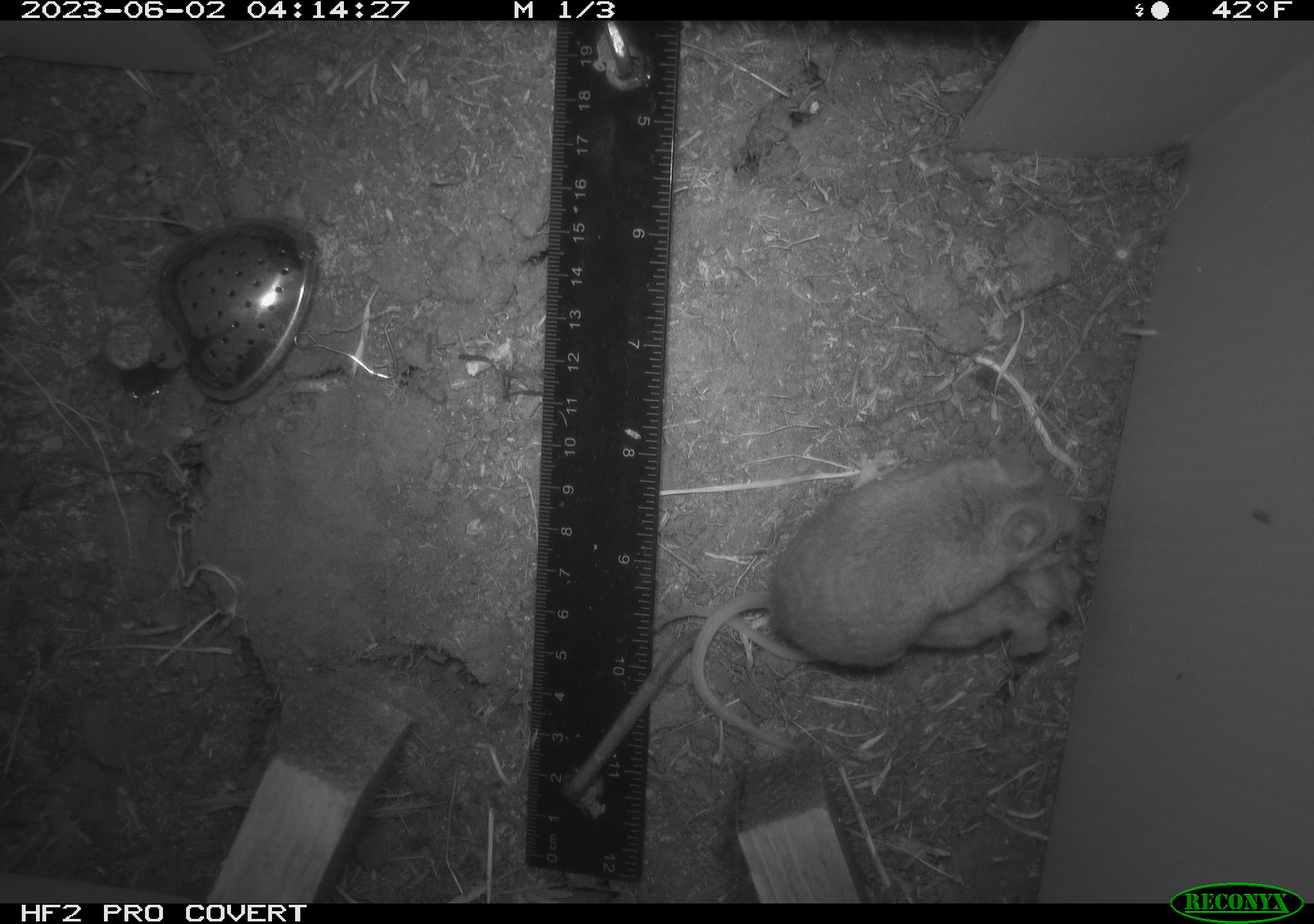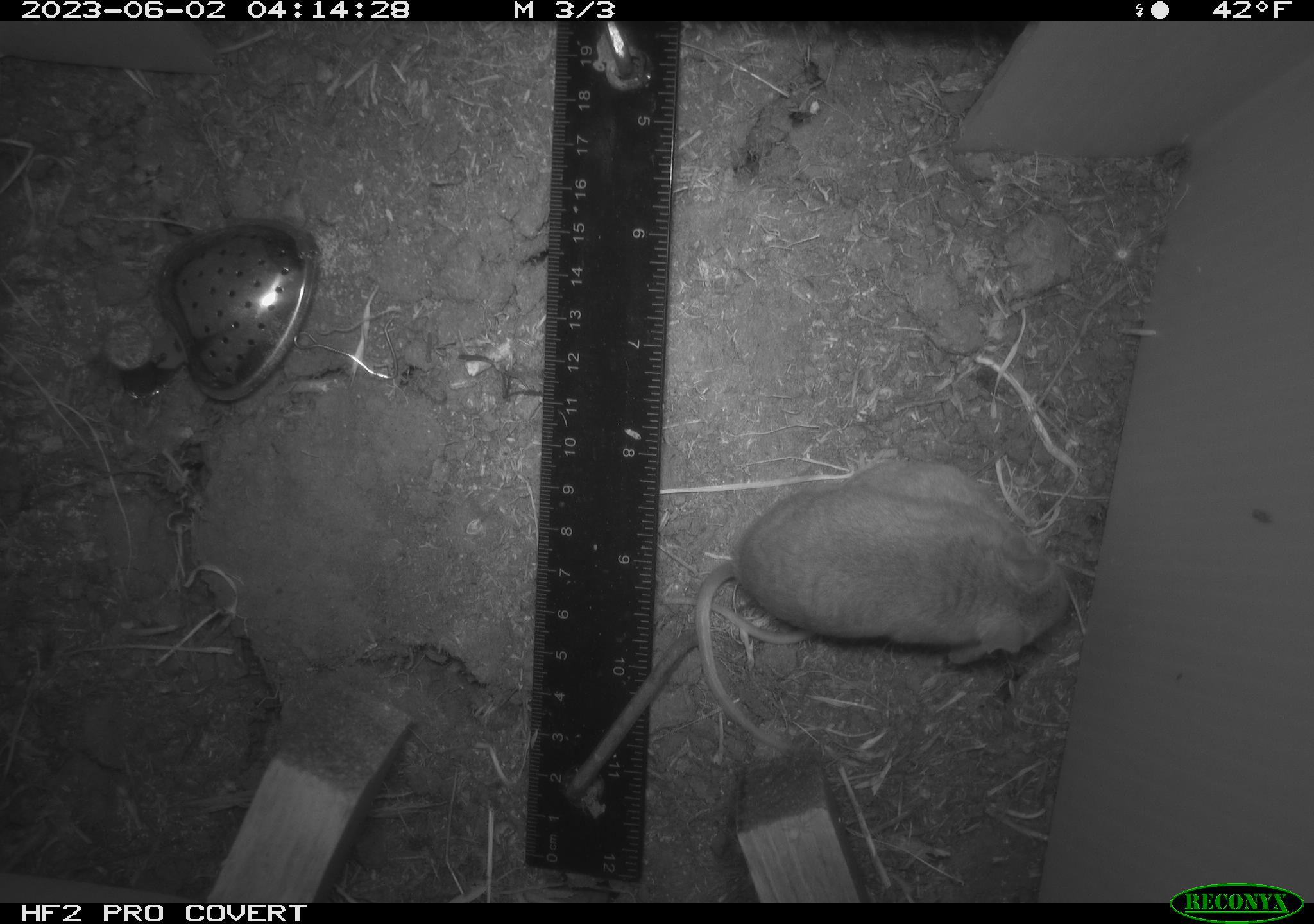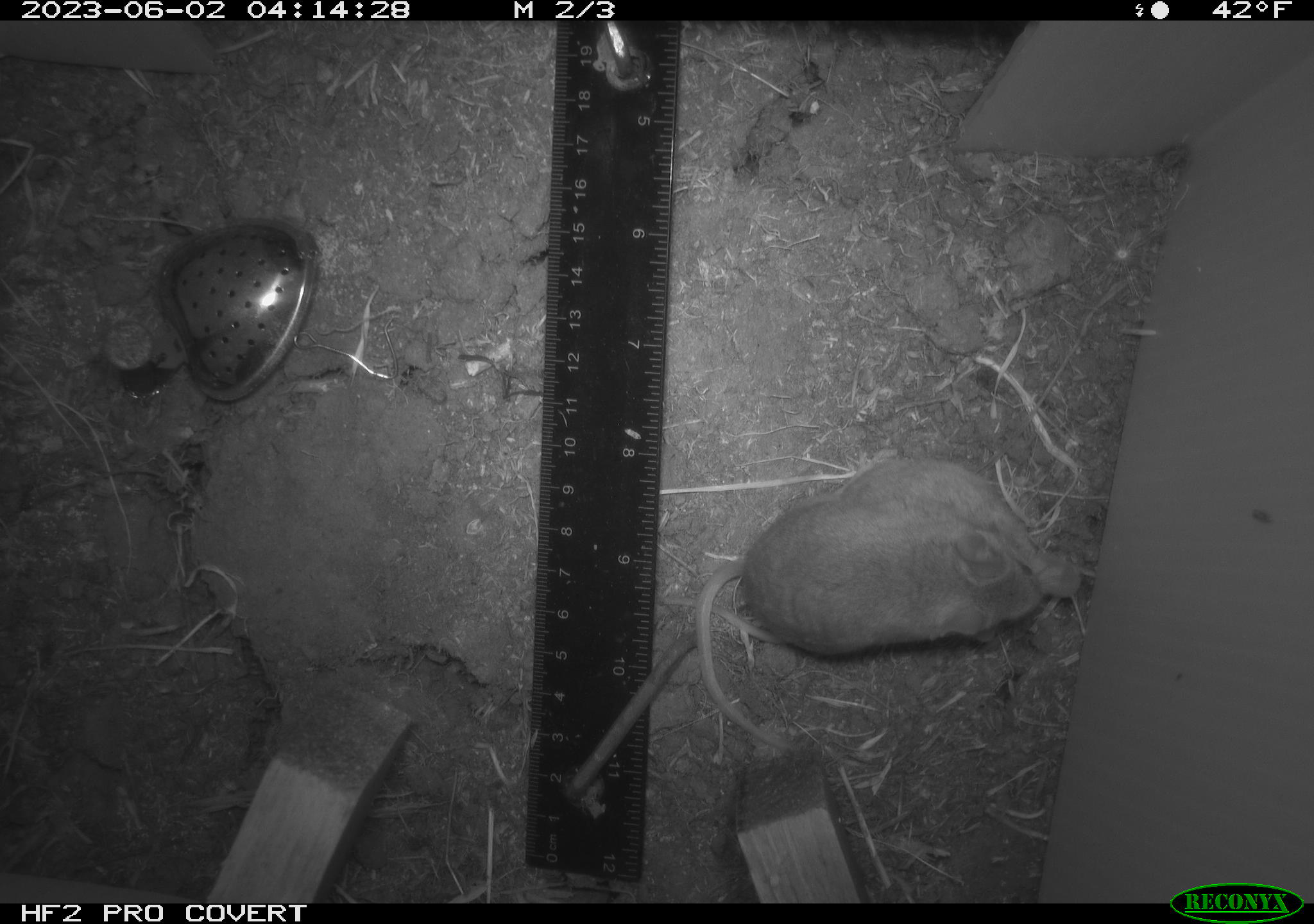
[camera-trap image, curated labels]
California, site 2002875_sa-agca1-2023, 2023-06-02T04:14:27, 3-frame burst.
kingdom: Animalia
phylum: Chordata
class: Mammalia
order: Rodentia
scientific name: Rodentia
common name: mouse species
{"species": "mouse species (Rodentia)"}